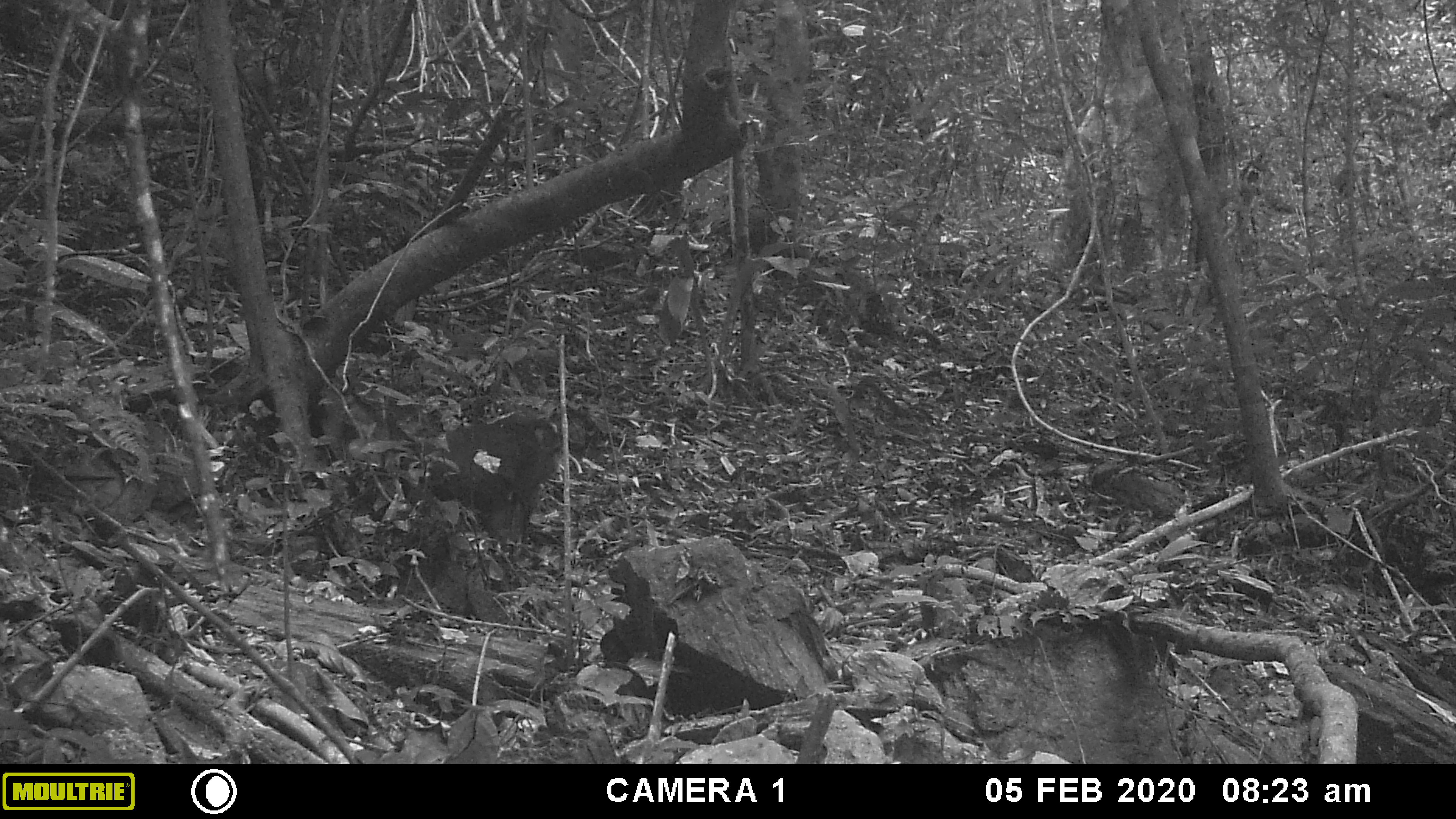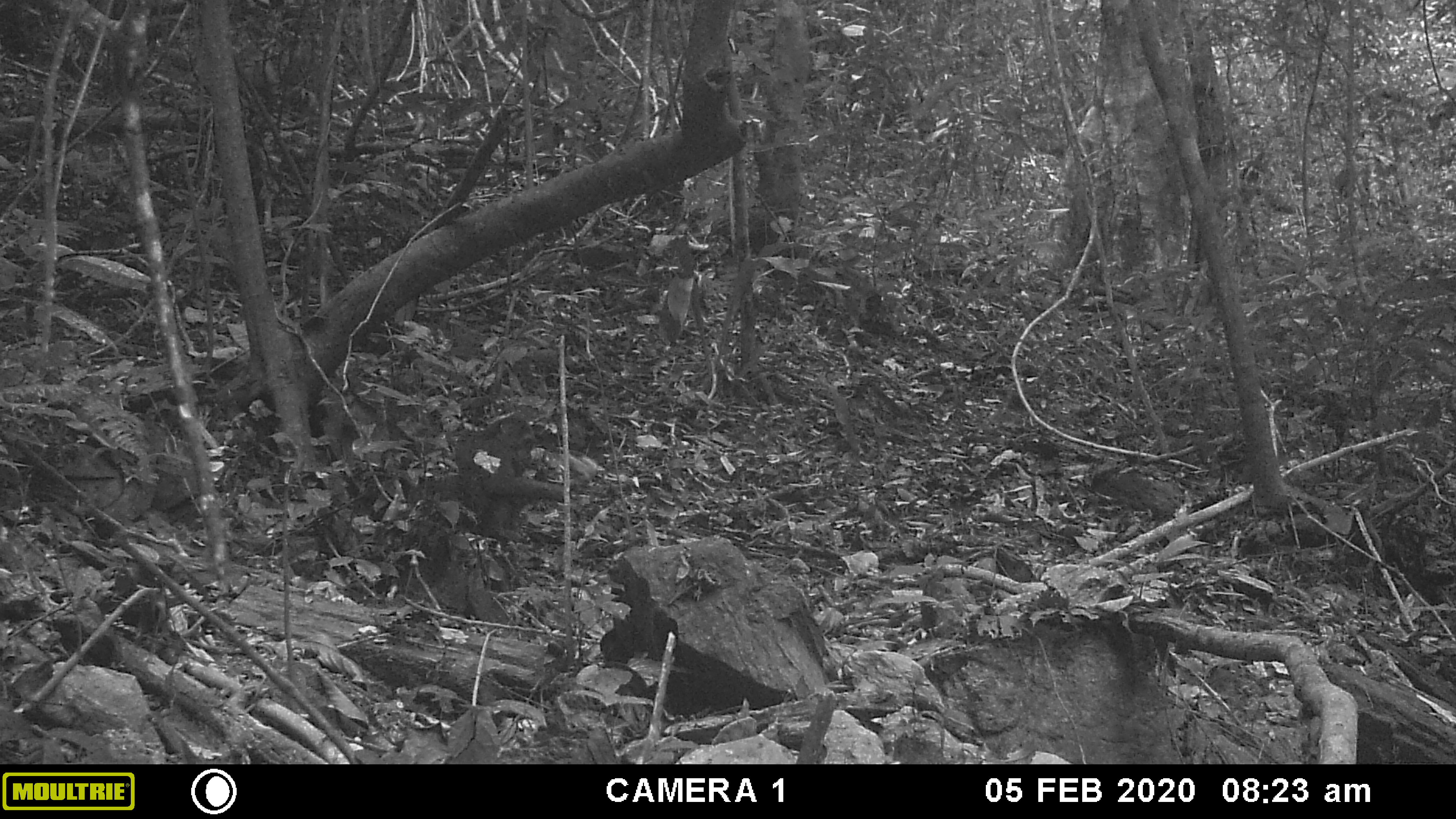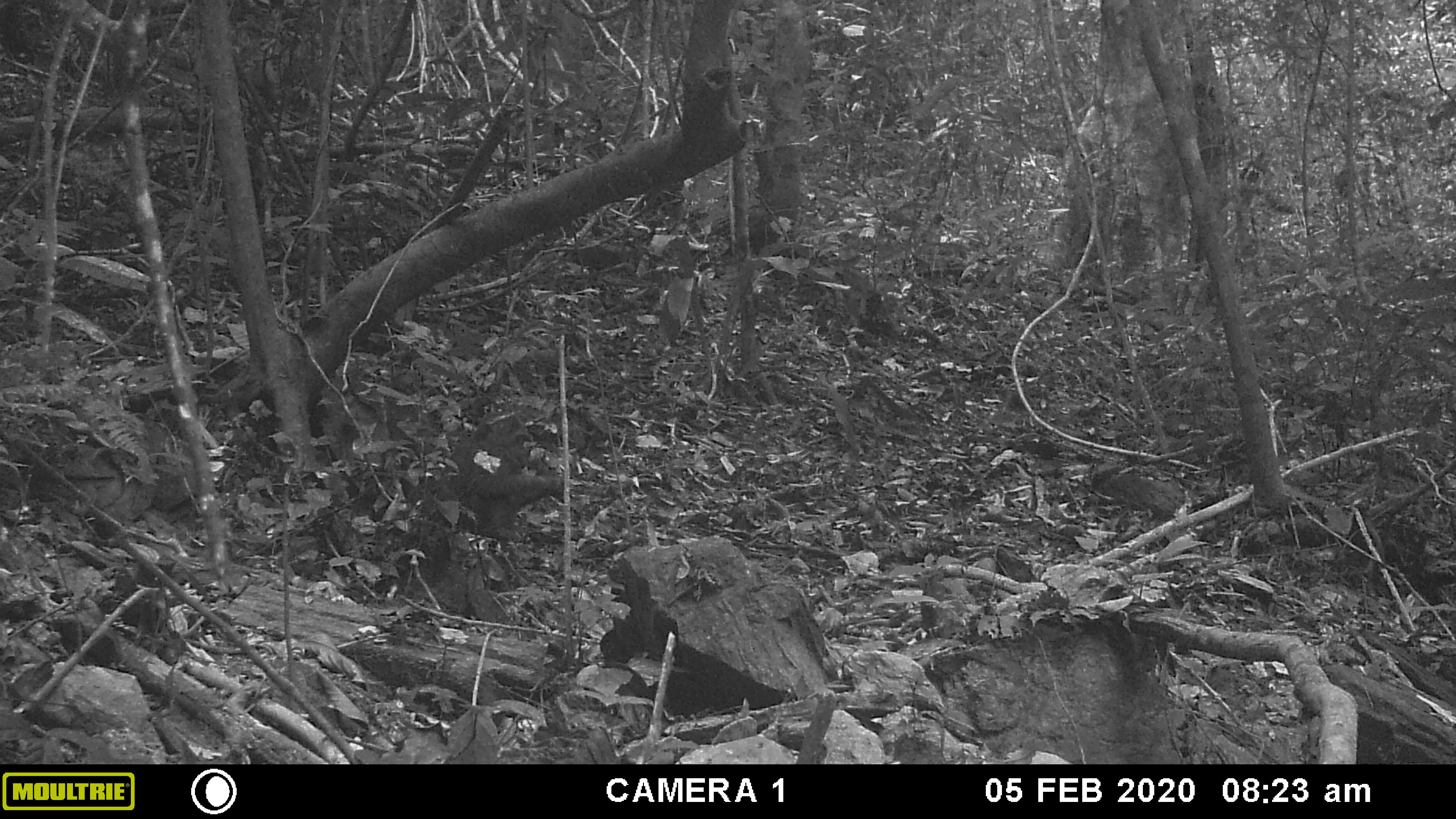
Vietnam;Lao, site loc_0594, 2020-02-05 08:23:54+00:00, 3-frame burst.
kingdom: Animalia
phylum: Chordata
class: Mammalia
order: Primates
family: Cercopithecidae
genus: Macaca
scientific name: Macaca arctoides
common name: stump-tailed macaque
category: stump tailed macaque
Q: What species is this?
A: Stump tailed macaque (stump-tailed macaque) (Macaca arctoides).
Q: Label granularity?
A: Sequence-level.